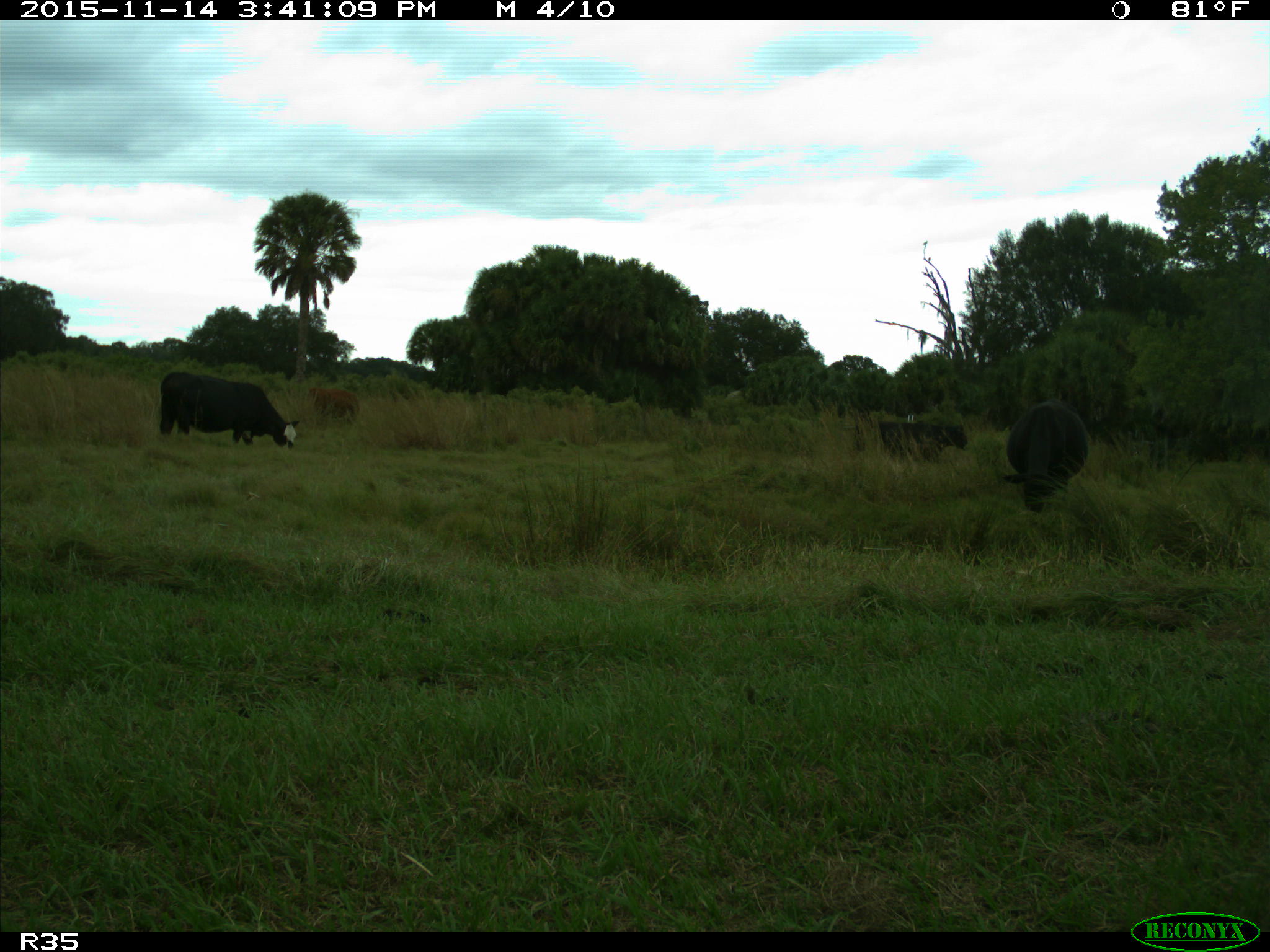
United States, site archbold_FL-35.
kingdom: Animalia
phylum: Chordata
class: Mammalia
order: Artiodactyla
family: Bovidae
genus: Bos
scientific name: Bos taurus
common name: domestic cow